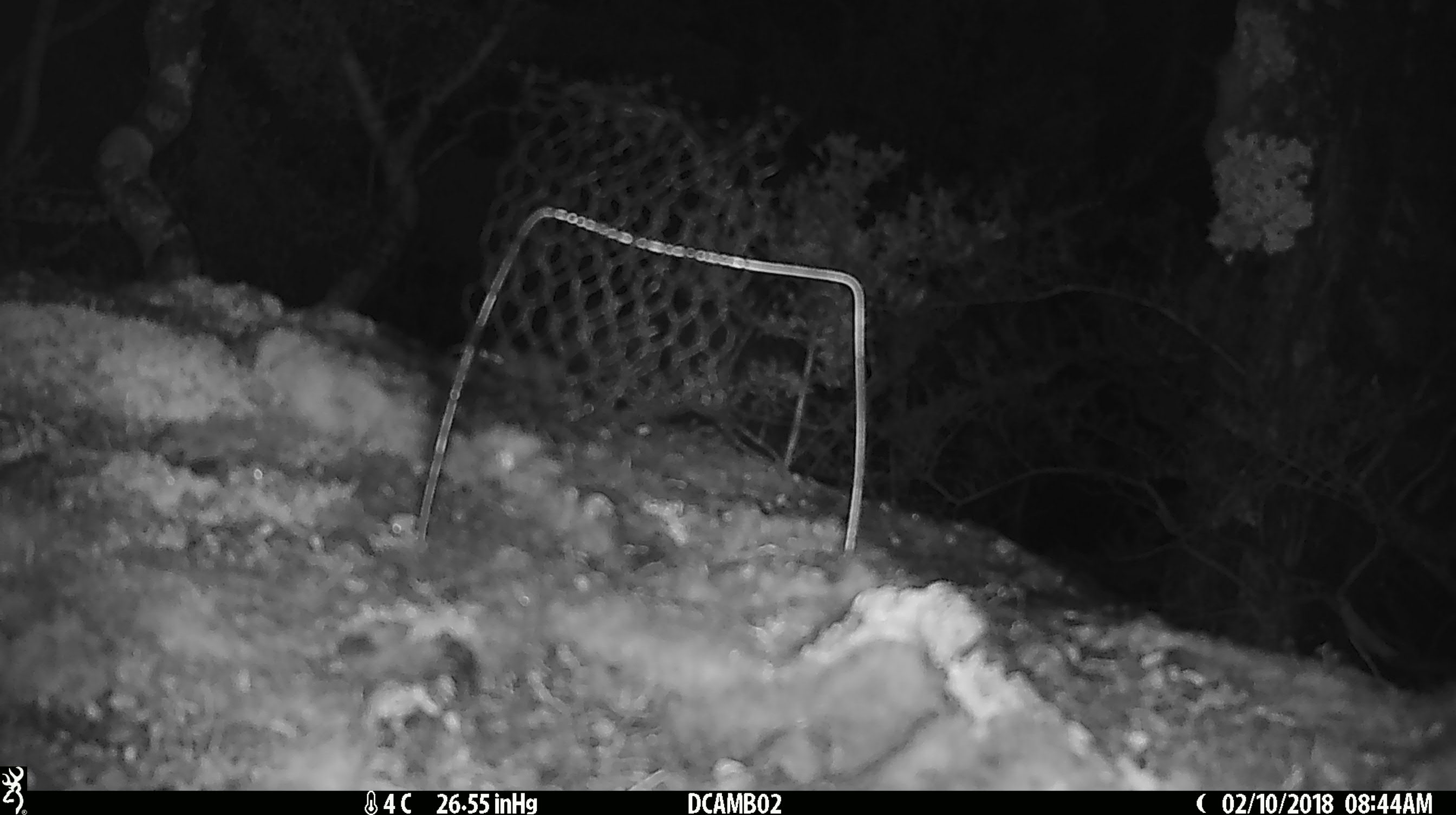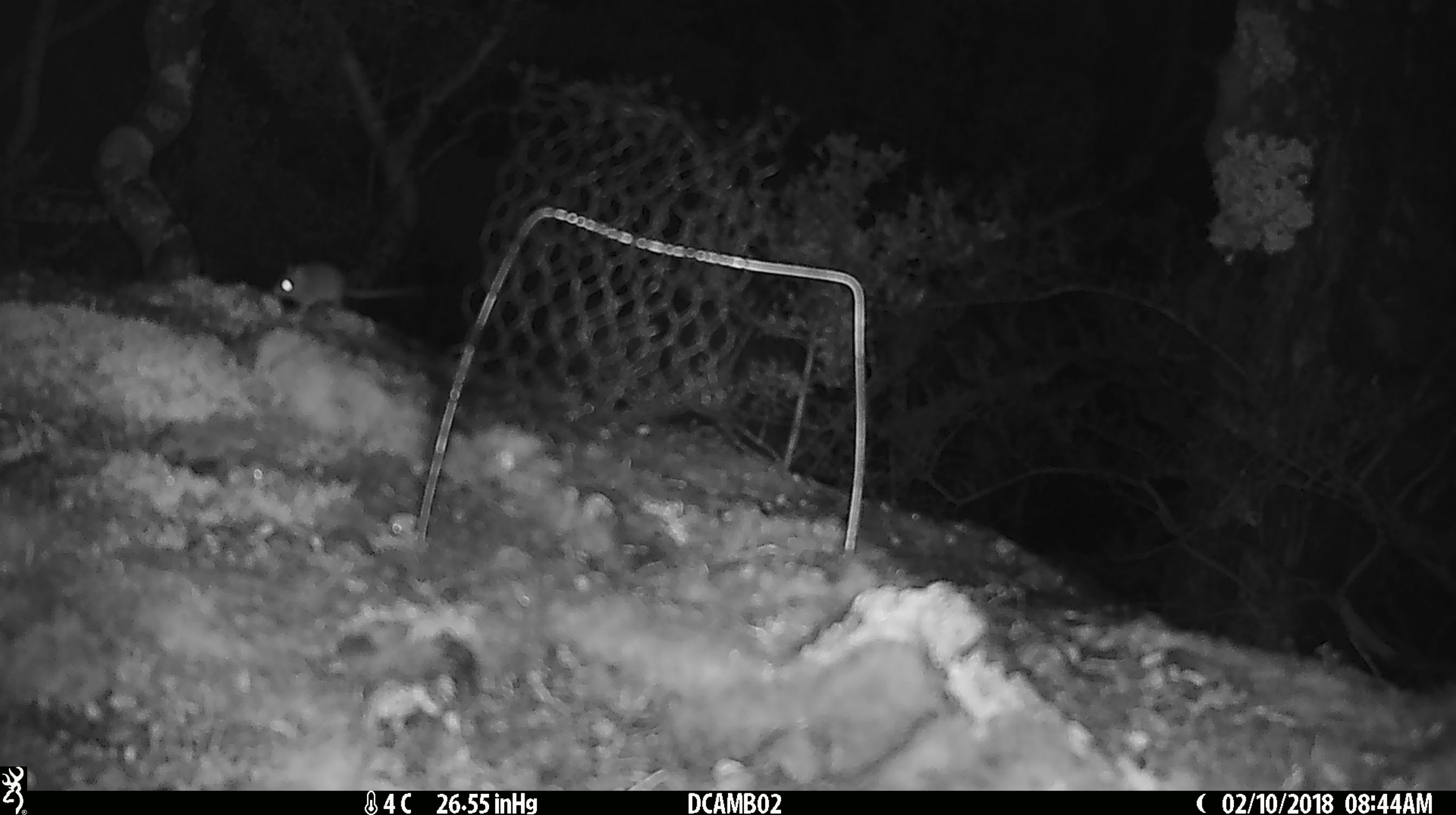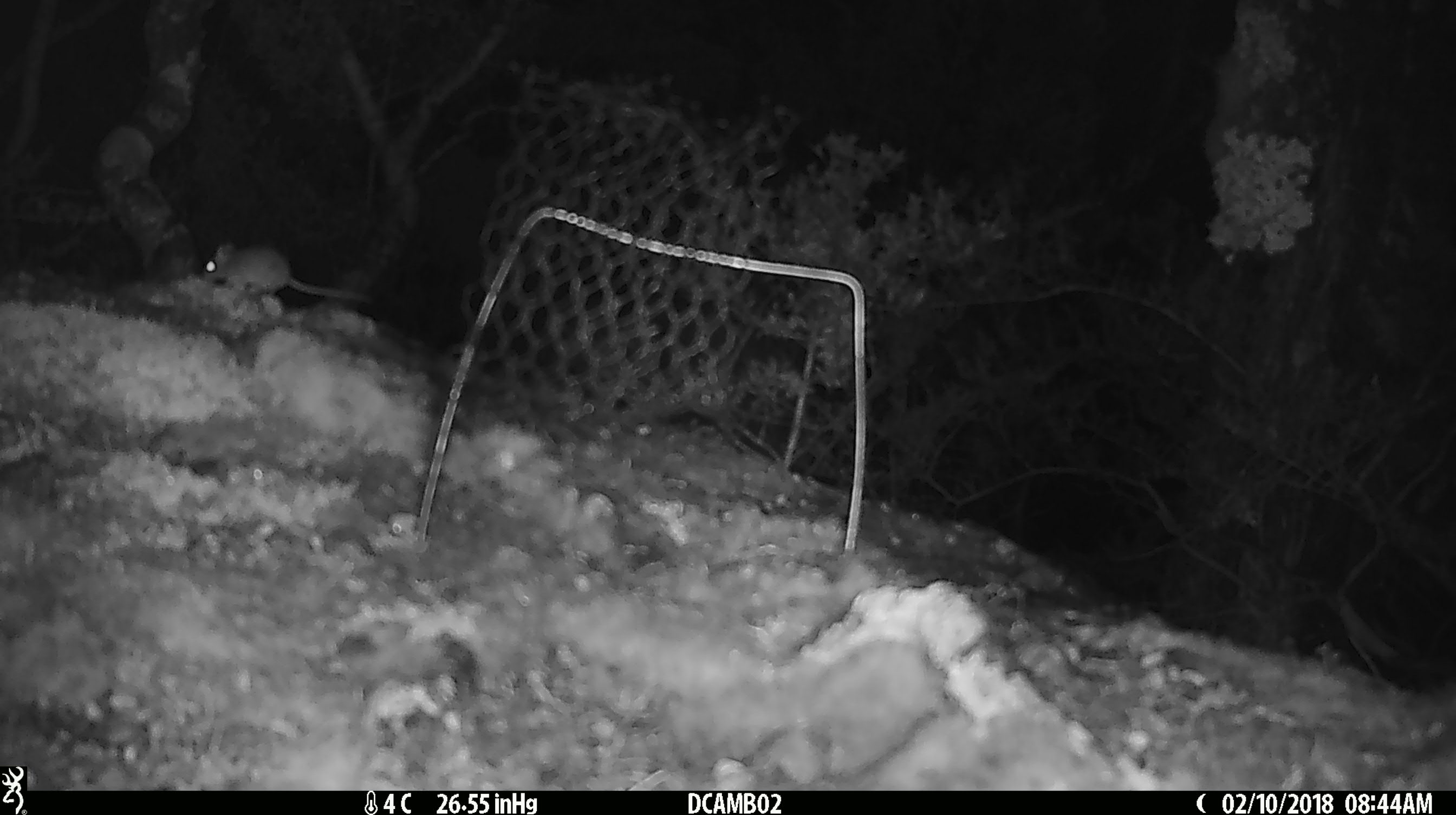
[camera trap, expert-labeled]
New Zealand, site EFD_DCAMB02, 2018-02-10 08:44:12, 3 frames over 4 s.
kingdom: Animalia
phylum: Chordata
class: Mammalia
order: Rodentia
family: Muridae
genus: Mus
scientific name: Mus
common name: mouse